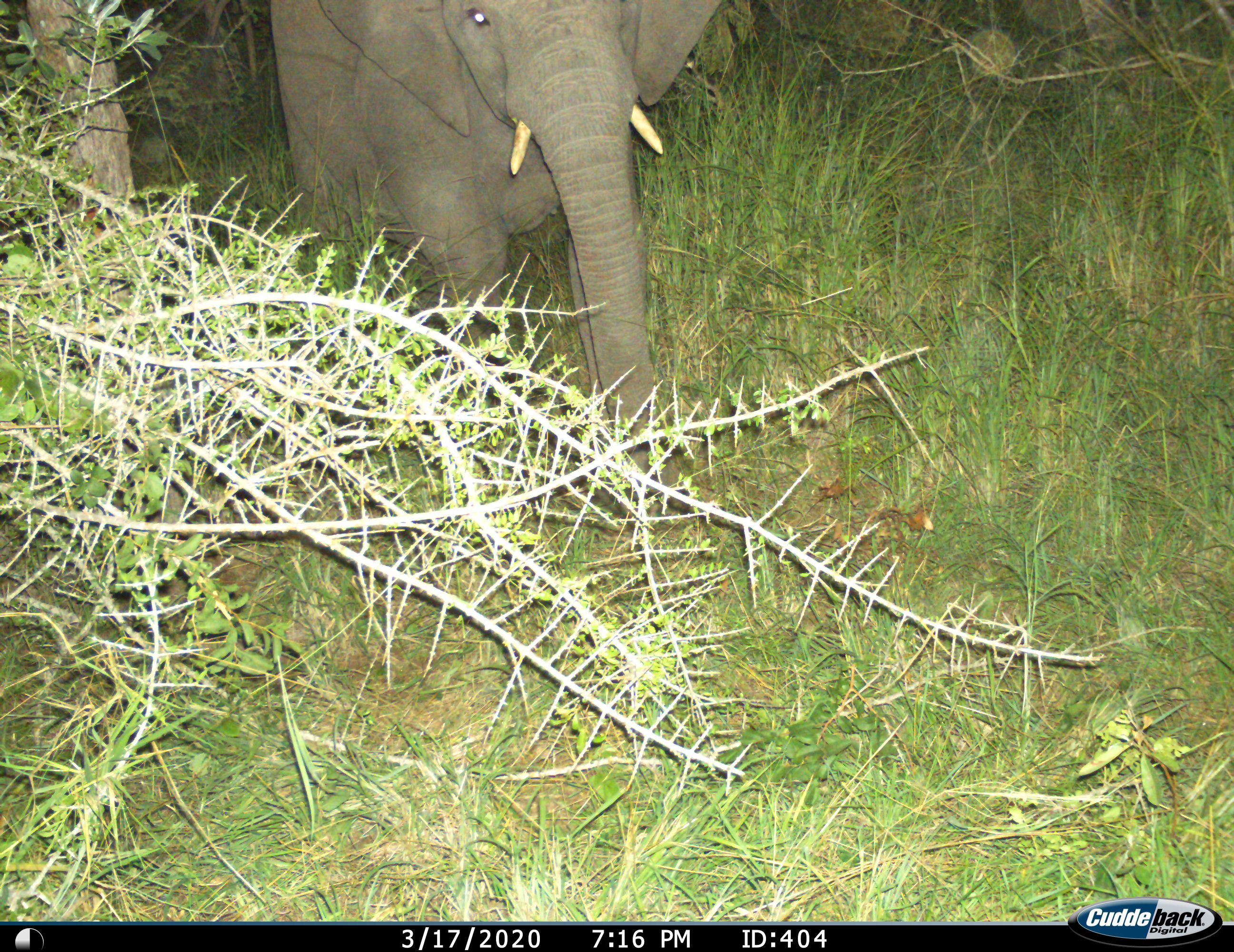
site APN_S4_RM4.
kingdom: Animalia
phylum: Chordata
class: Mammalia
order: Proboscidea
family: Elephantidae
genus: Loxodonta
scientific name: Loxodonta africana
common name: african bush elephant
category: elephant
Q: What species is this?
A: Elephant (african bush elephant) (Loxodonta africana).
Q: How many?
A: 1.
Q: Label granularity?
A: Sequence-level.